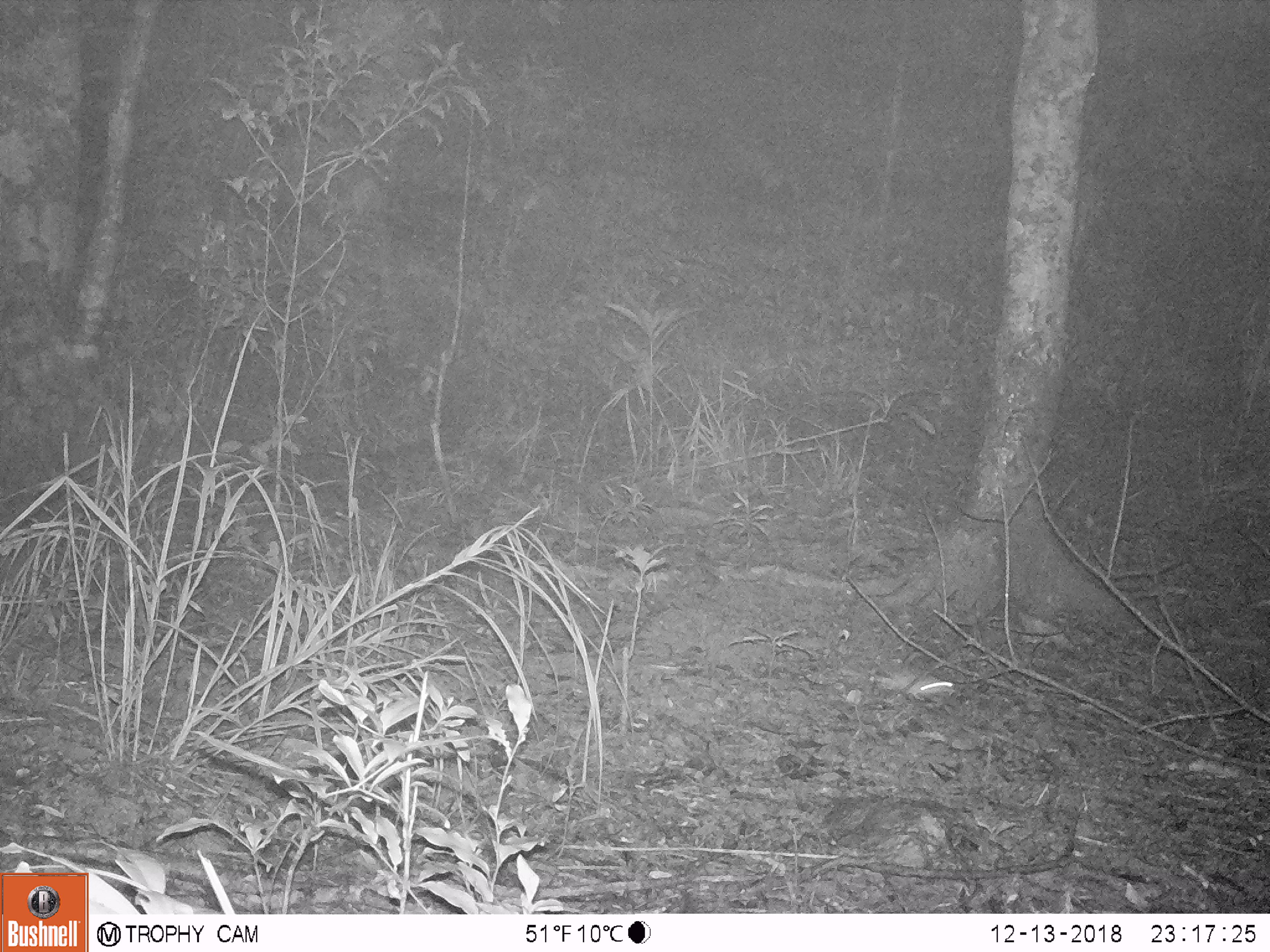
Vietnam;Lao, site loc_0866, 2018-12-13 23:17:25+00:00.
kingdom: Animalia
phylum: Chordata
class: Mammalia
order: Rodentia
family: Muridae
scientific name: Muridae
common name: old-world mice and rats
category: unidentified murid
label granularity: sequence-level